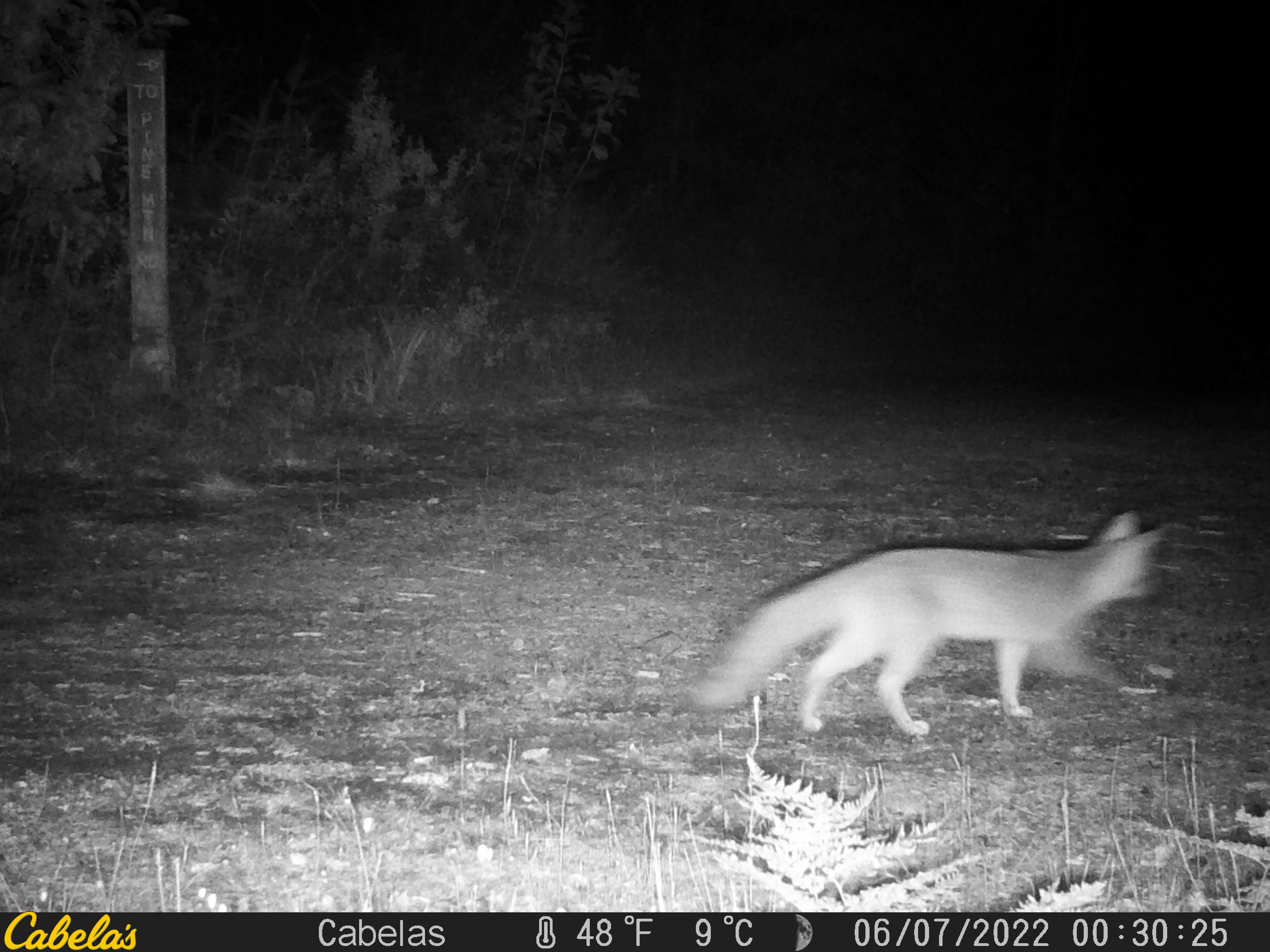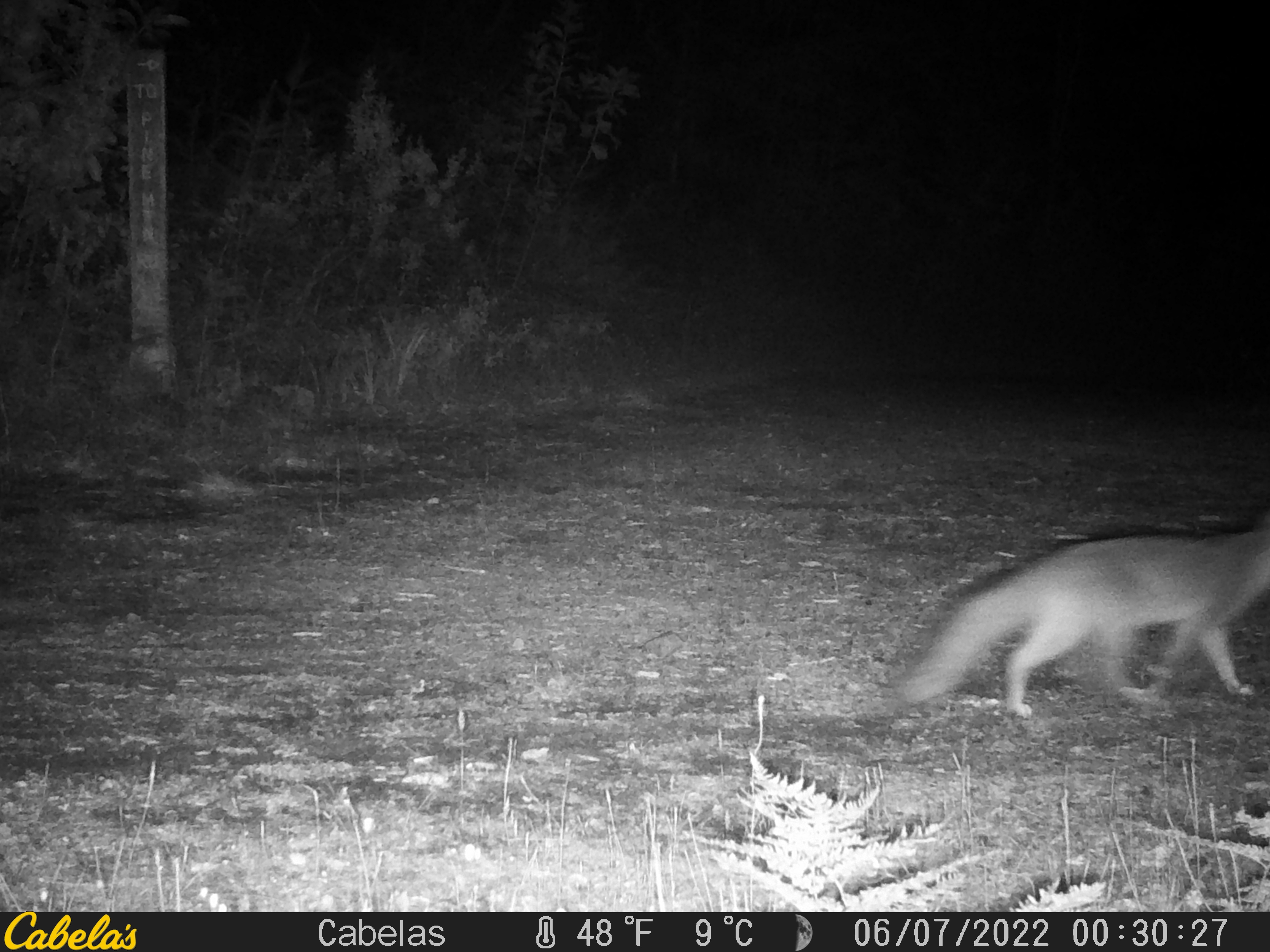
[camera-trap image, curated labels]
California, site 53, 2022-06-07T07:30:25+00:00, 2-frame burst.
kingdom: Animalia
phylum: Chordata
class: Mammalia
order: Carnivora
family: Canidae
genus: Urocyon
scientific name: Urocyon cinereoargenteus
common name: gray fox